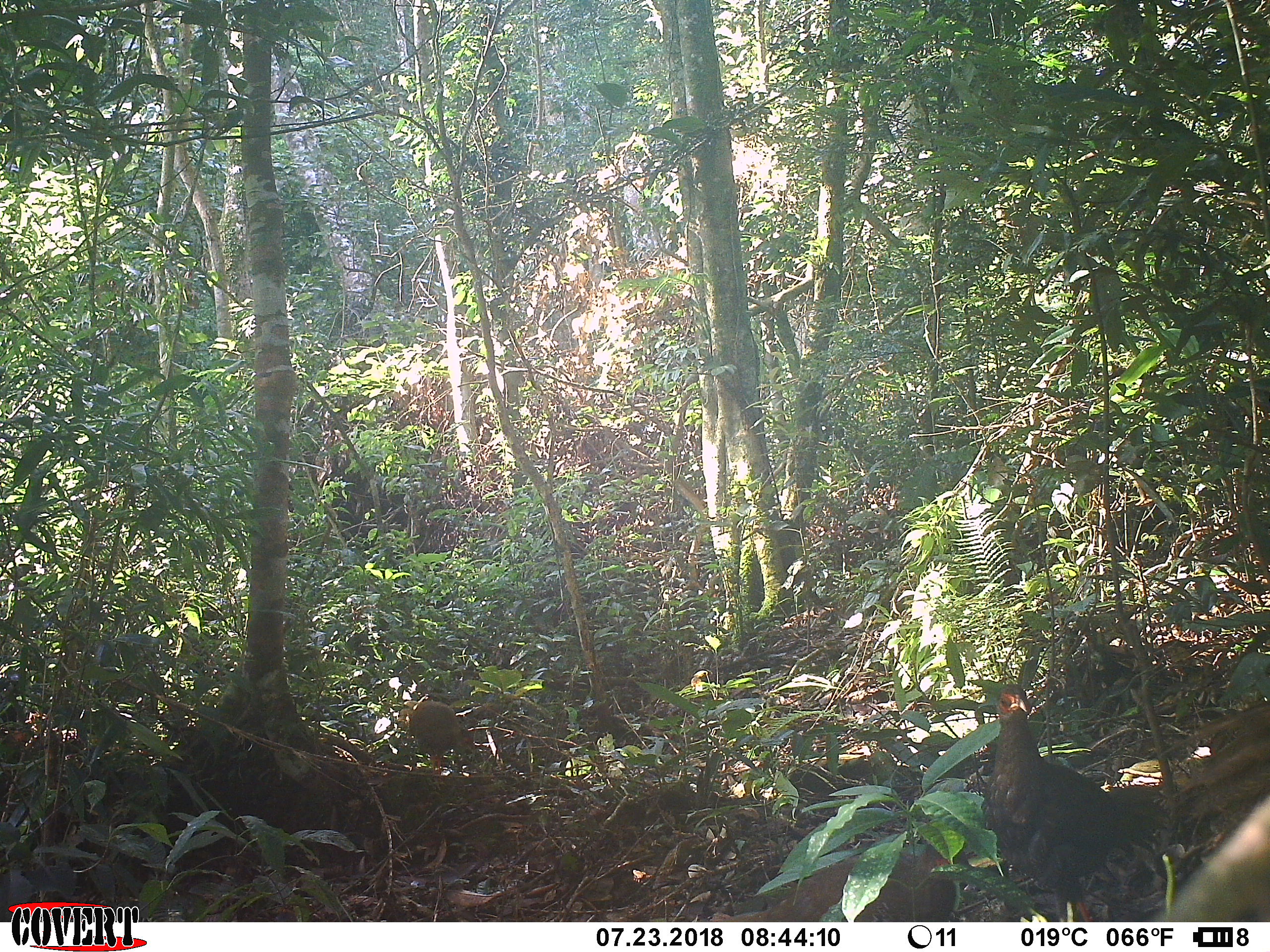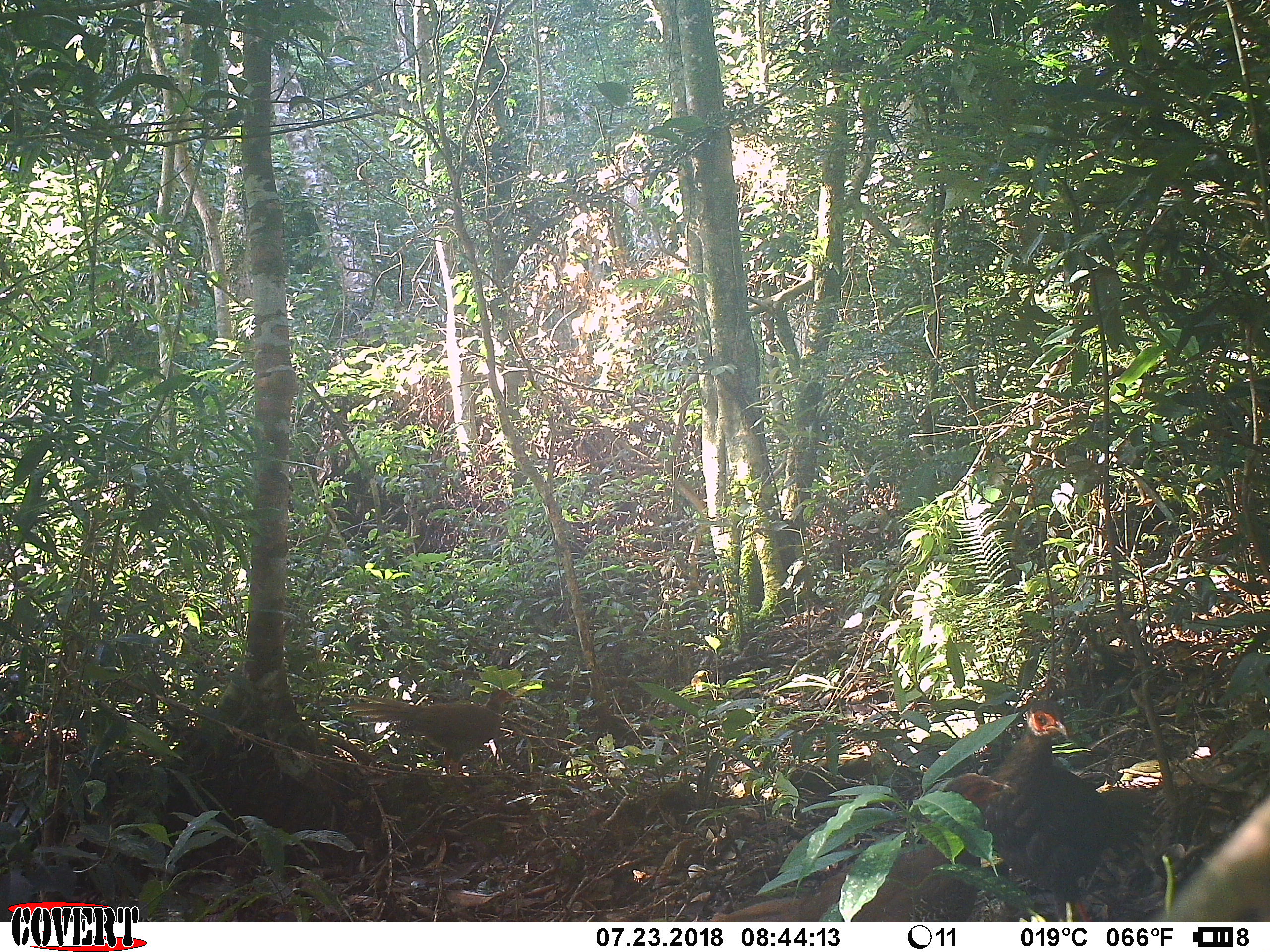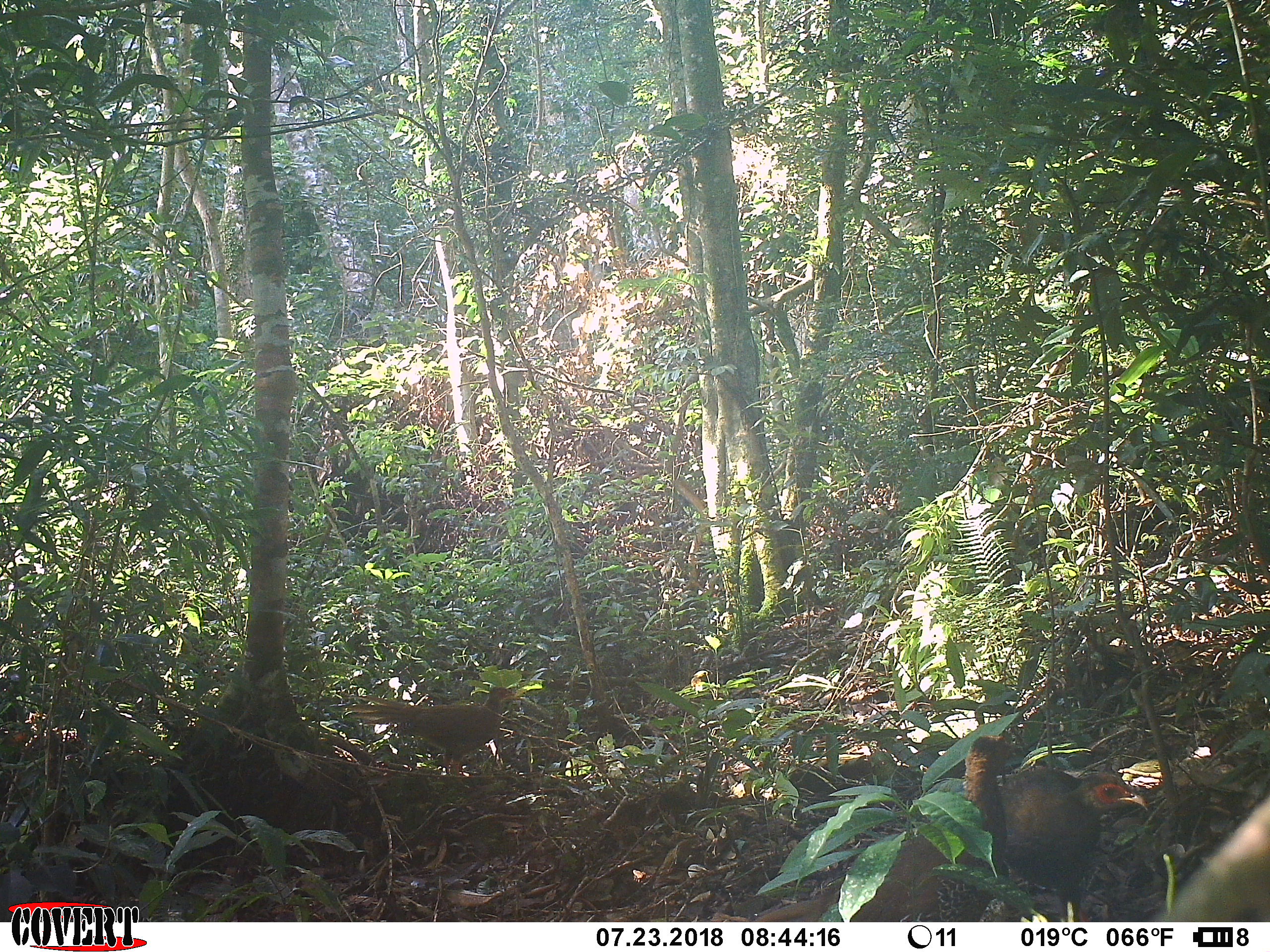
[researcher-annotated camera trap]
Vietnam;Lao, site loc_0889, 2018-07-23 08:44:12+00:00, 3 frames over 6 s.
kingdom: Animalia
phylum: Chordata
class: Aves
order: Galliformes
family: Phasianidae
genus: Lophura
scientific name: Lophura nycthemera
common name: silver pheasant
Silver pheasant (Lophura nycthemera). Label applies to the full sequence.